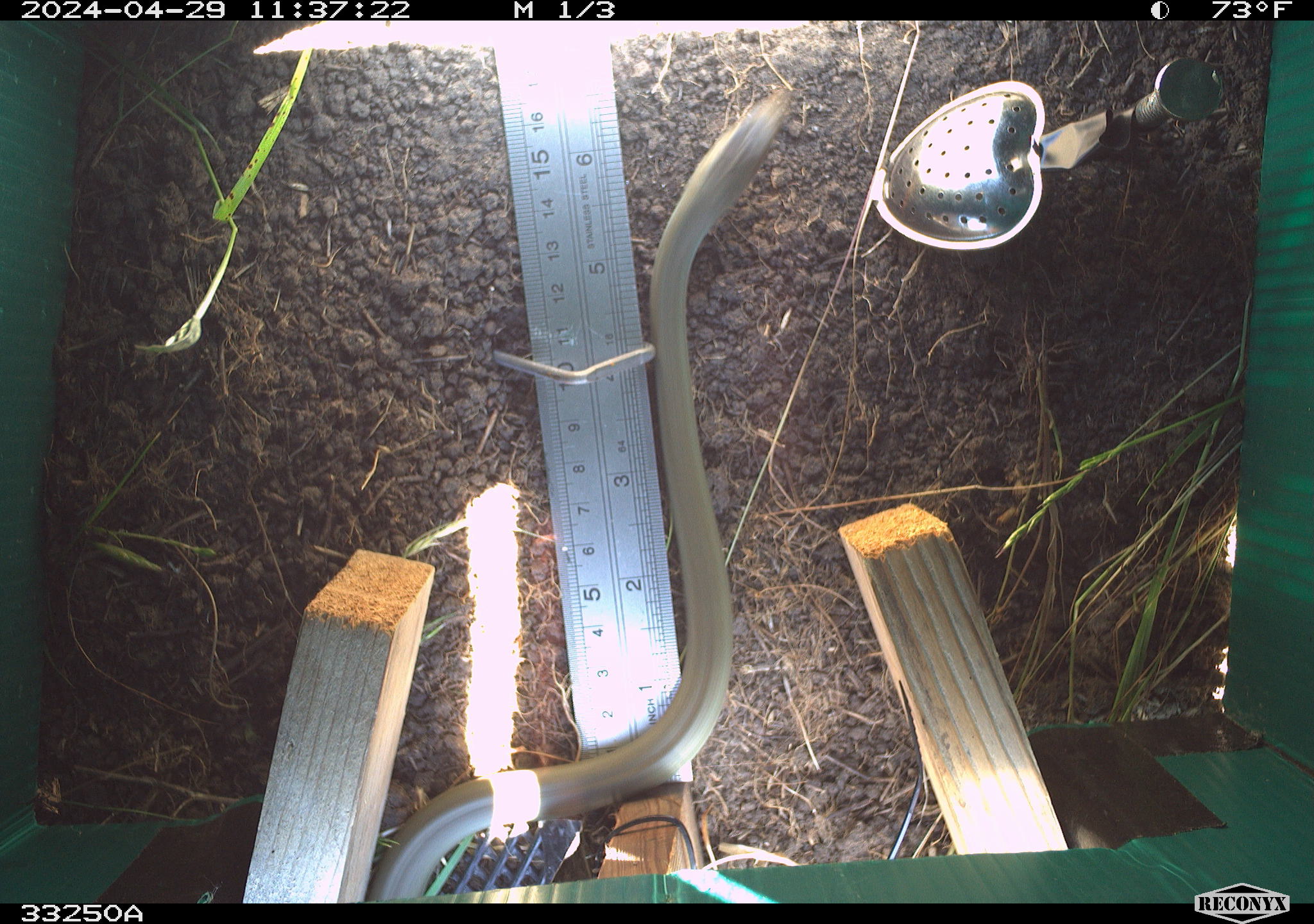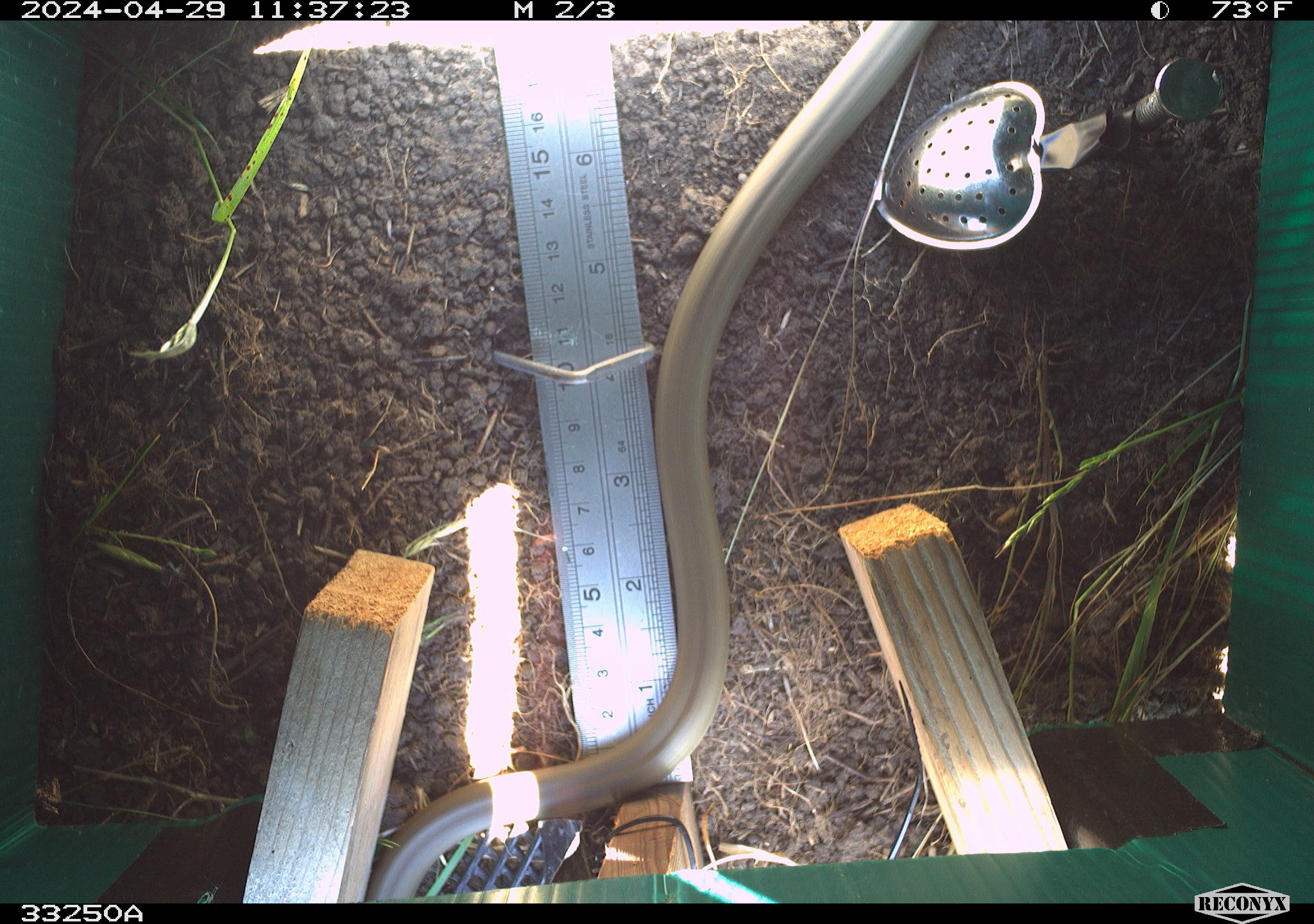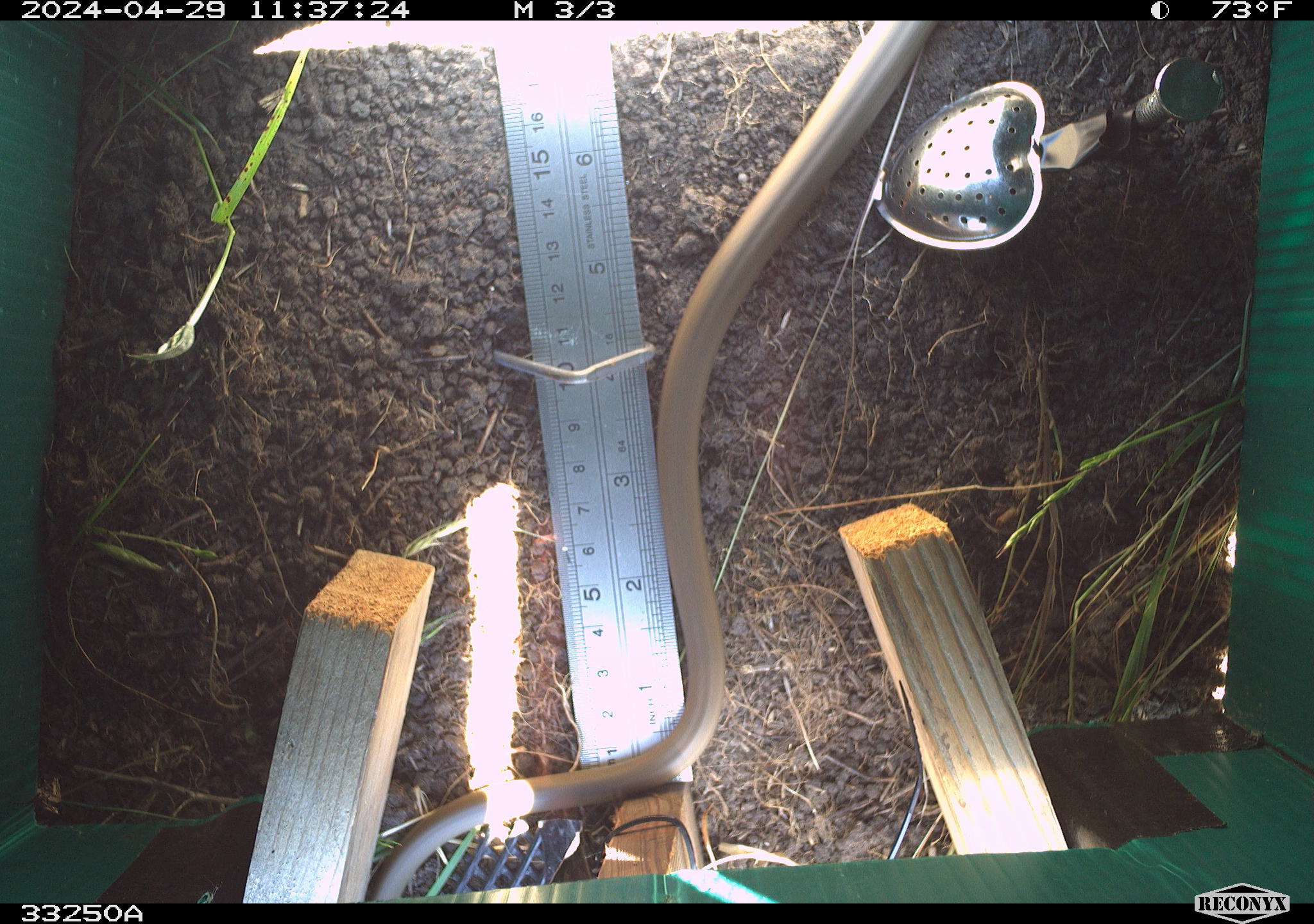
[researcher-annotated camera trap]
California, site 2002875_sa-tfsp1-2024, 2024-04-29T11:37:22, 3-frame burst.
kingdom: Animalia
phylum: Chordata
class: Reptilia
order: Squamata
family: Colubridae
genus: Coluber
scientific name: Coluber constrictor mormon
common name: western yellow-bellied racer